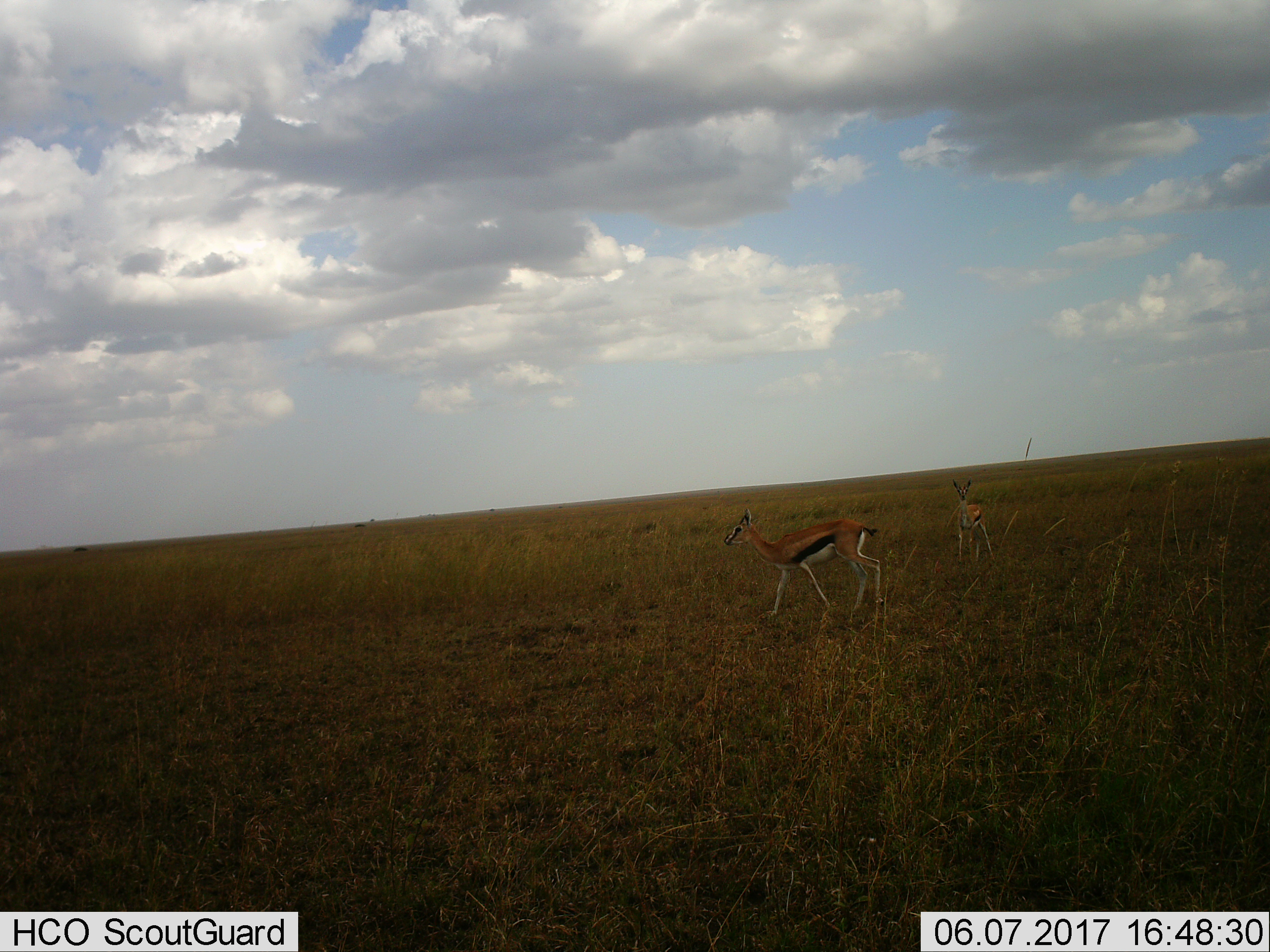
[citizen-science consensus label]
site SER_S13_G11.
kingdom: Animalia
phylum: Chordata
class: Mammalia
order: Artiodactyla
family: Bovidae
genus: Eudorcas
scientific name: Eudorcas thomsonii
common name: thomson's gazelle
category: gazellethomsons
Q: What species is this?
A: Gazellethomsons (thomson's gazelle) (Eudorcas thomsonii).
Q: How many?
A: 2.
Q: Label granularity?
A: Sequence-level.